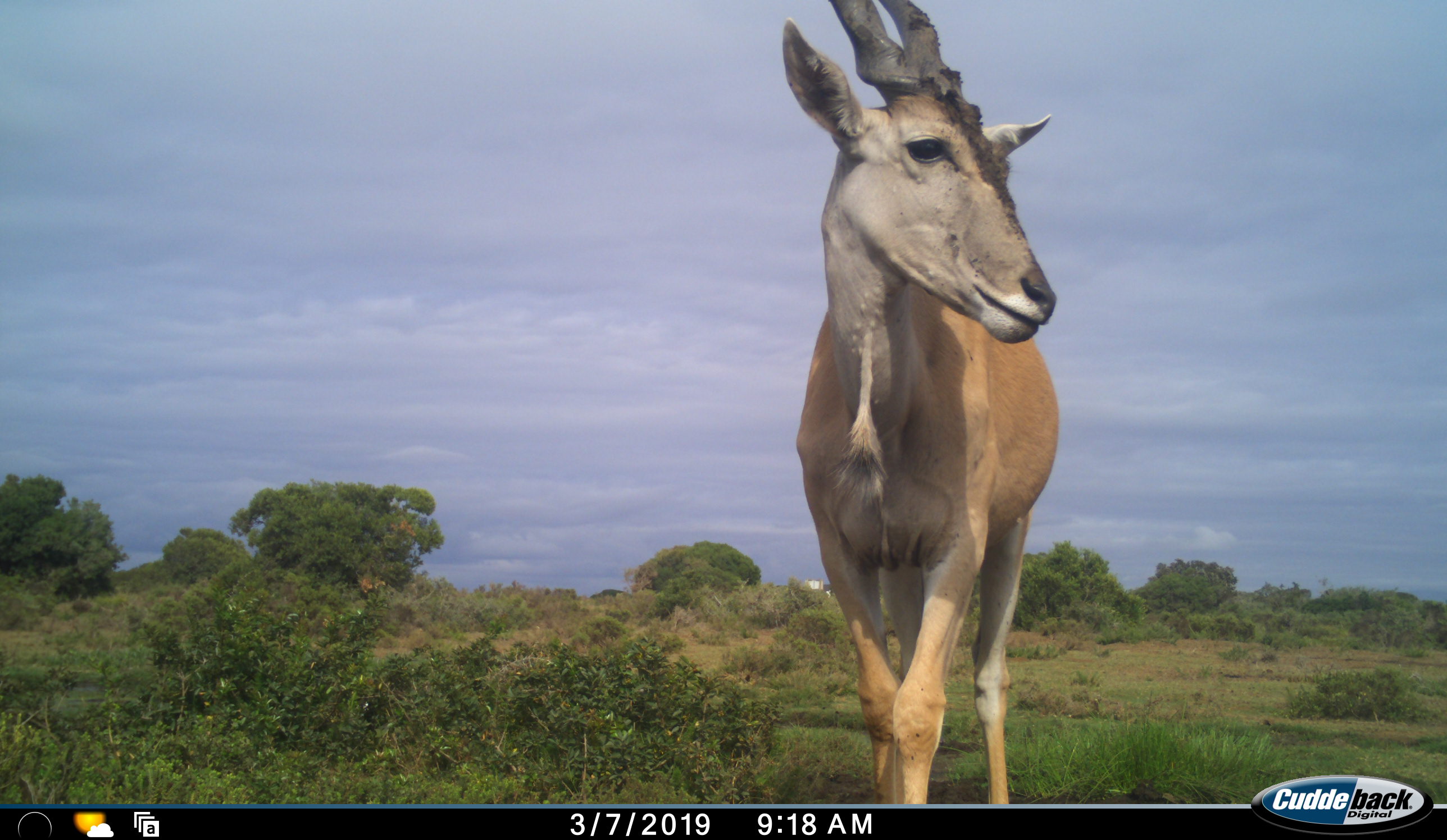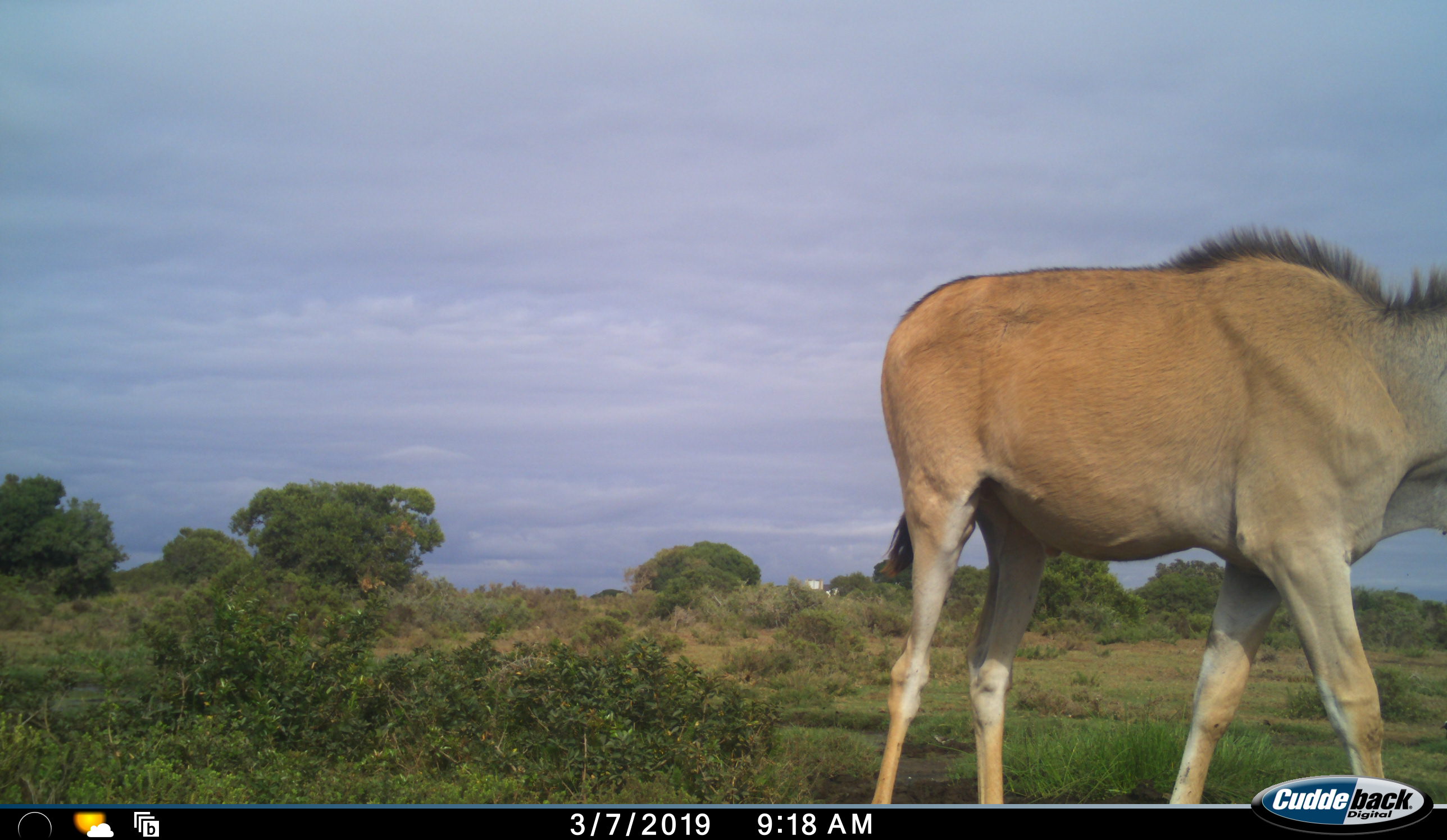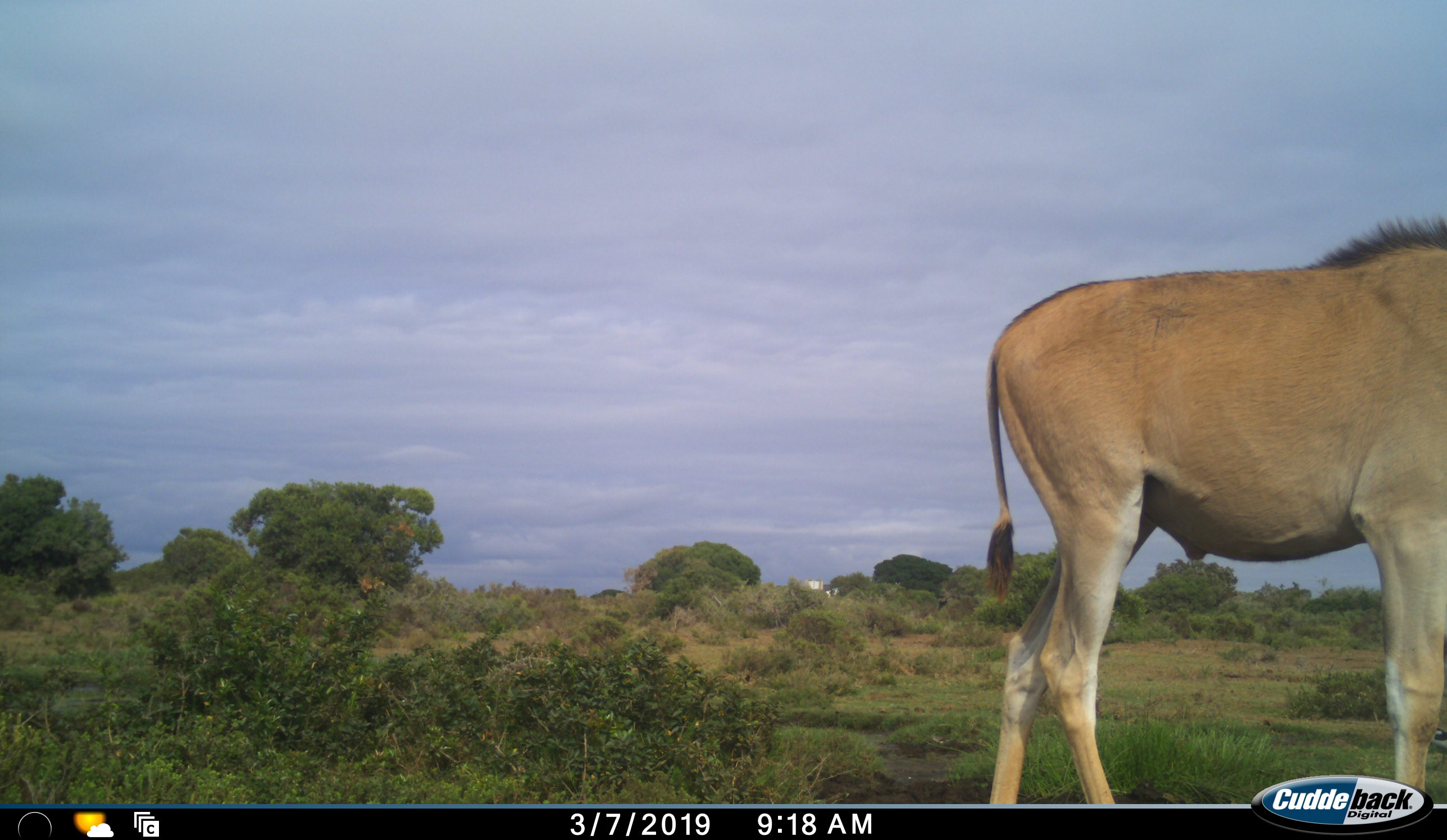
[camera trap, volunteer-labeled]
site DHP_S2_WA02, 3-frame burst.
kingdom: Animalia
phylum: Chordata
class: Mammalia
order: Artiodactyla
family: Bovidae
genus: Tragelaphus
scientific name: Tragelaphus oryx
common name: eland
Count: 1.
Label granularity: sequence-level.